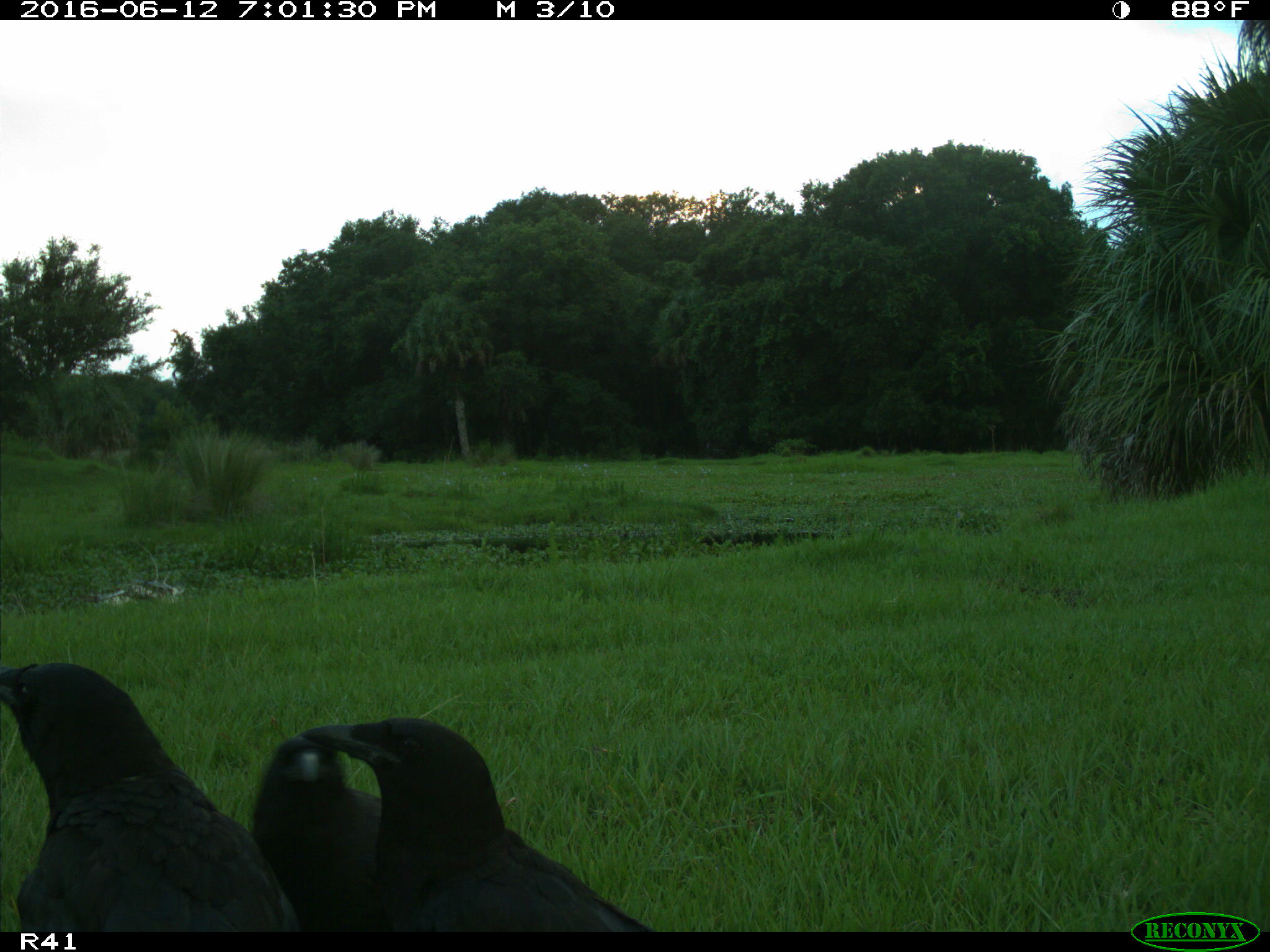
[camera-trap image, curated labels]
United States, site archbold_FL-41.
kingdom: Animalia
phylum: Chordata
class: Mammalia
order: Artiodactyla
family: Bovidae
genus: Bos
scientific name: Bos taurus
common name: domestic cow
Bos taurus (domestic cow).